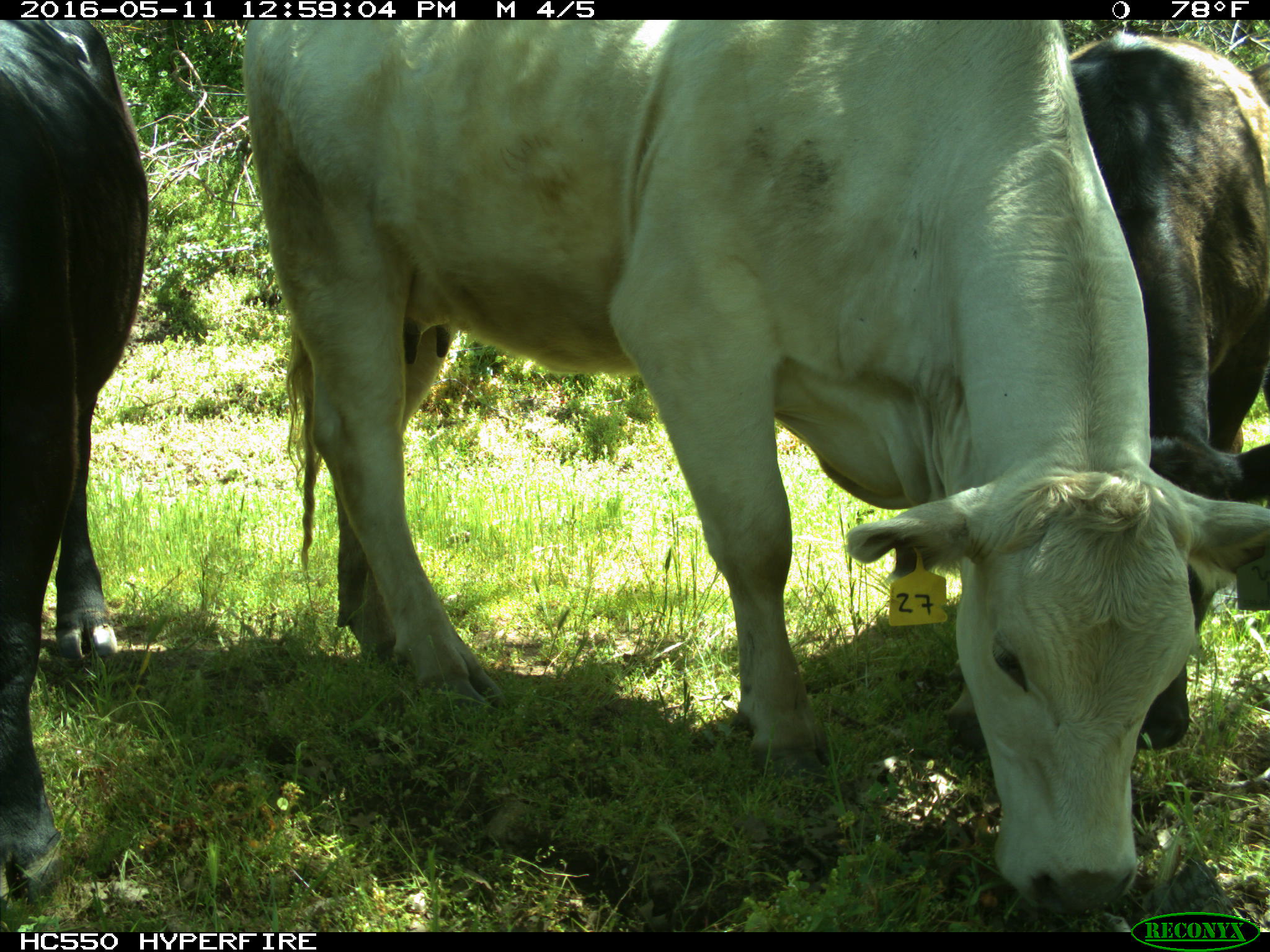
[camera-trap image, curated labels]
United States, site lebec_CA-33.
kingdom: Animalia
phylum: Chordata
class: Mammalia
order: Artiodactyla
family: Bovidae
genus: Bos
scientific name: Bos taurus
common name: domestic cow